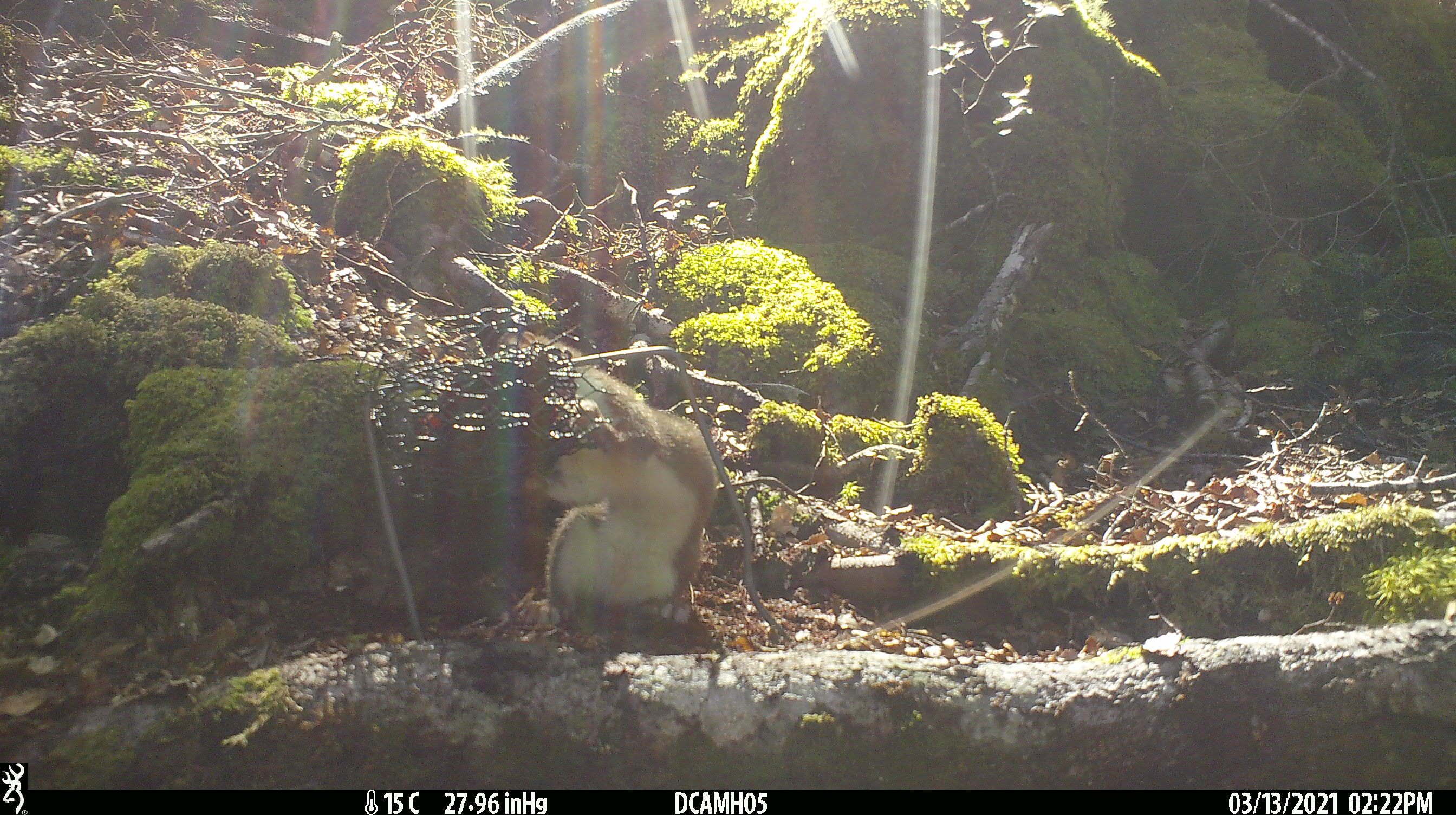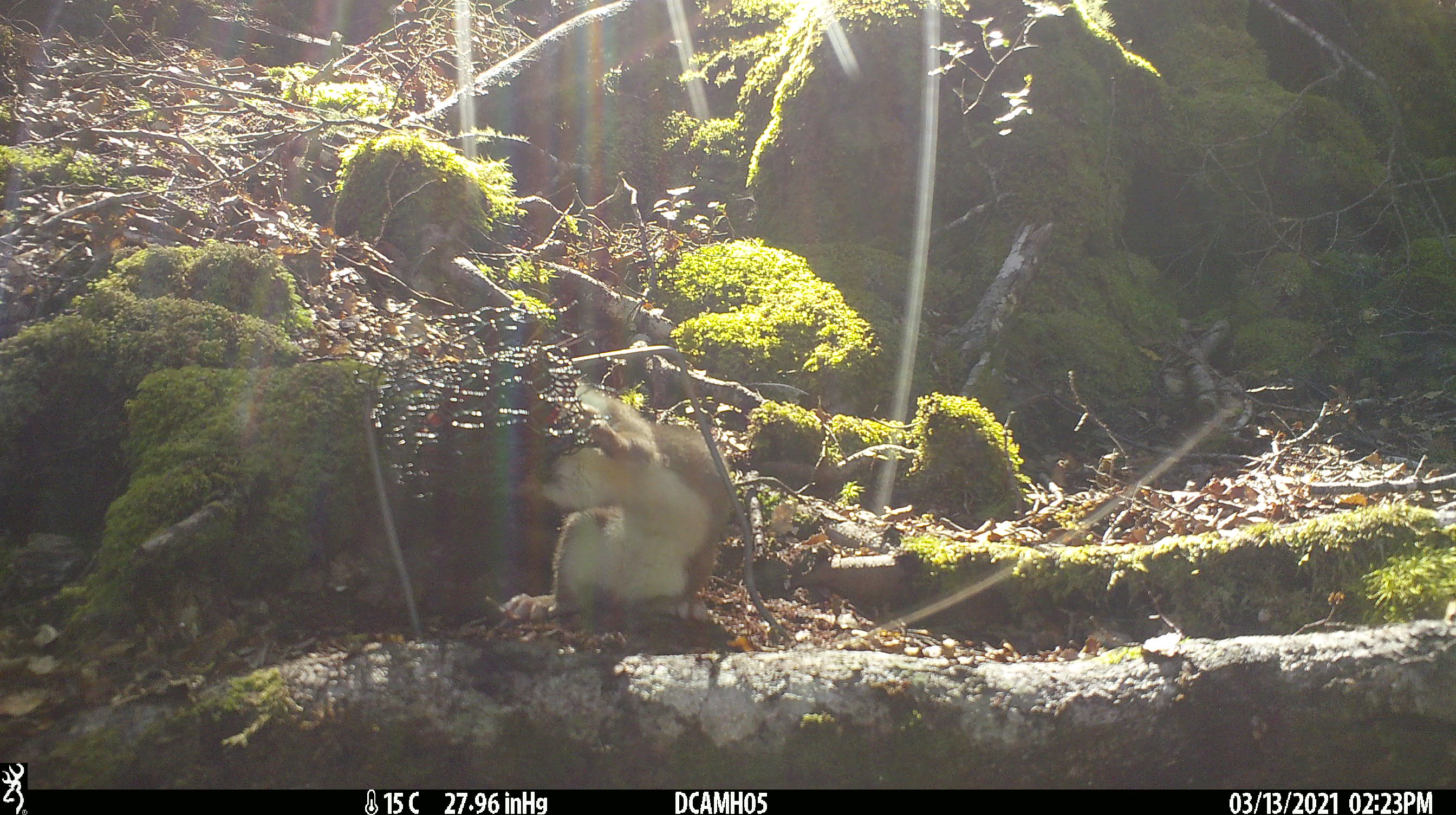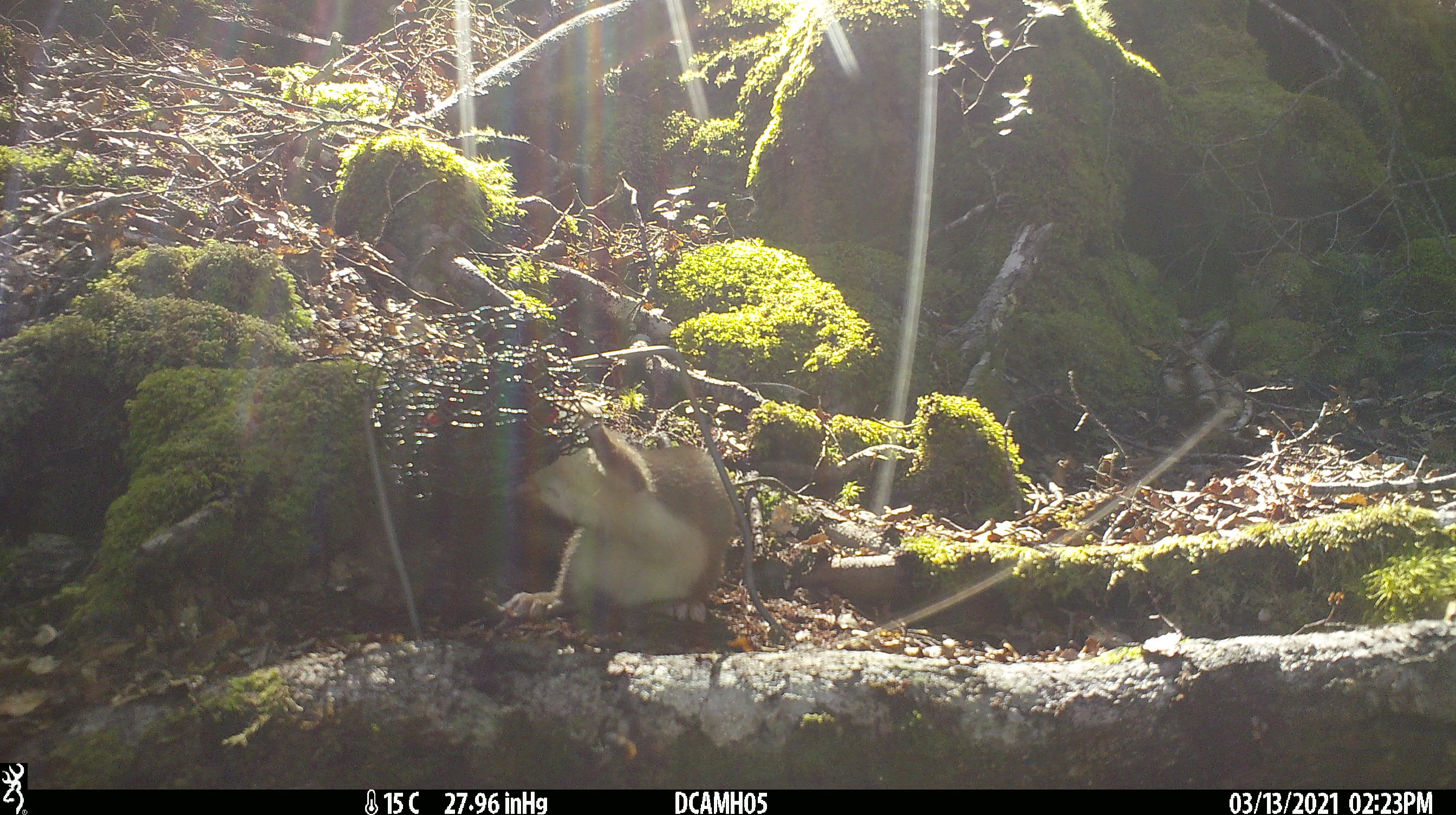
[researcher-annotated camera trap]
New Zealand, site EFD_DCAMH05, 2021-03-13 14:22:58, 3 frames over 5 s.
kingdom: Animalia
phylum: Chordata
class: Mammalia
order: Carnivora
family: Mustelidae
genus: Mustela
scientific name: Mustela erminea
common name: stoat